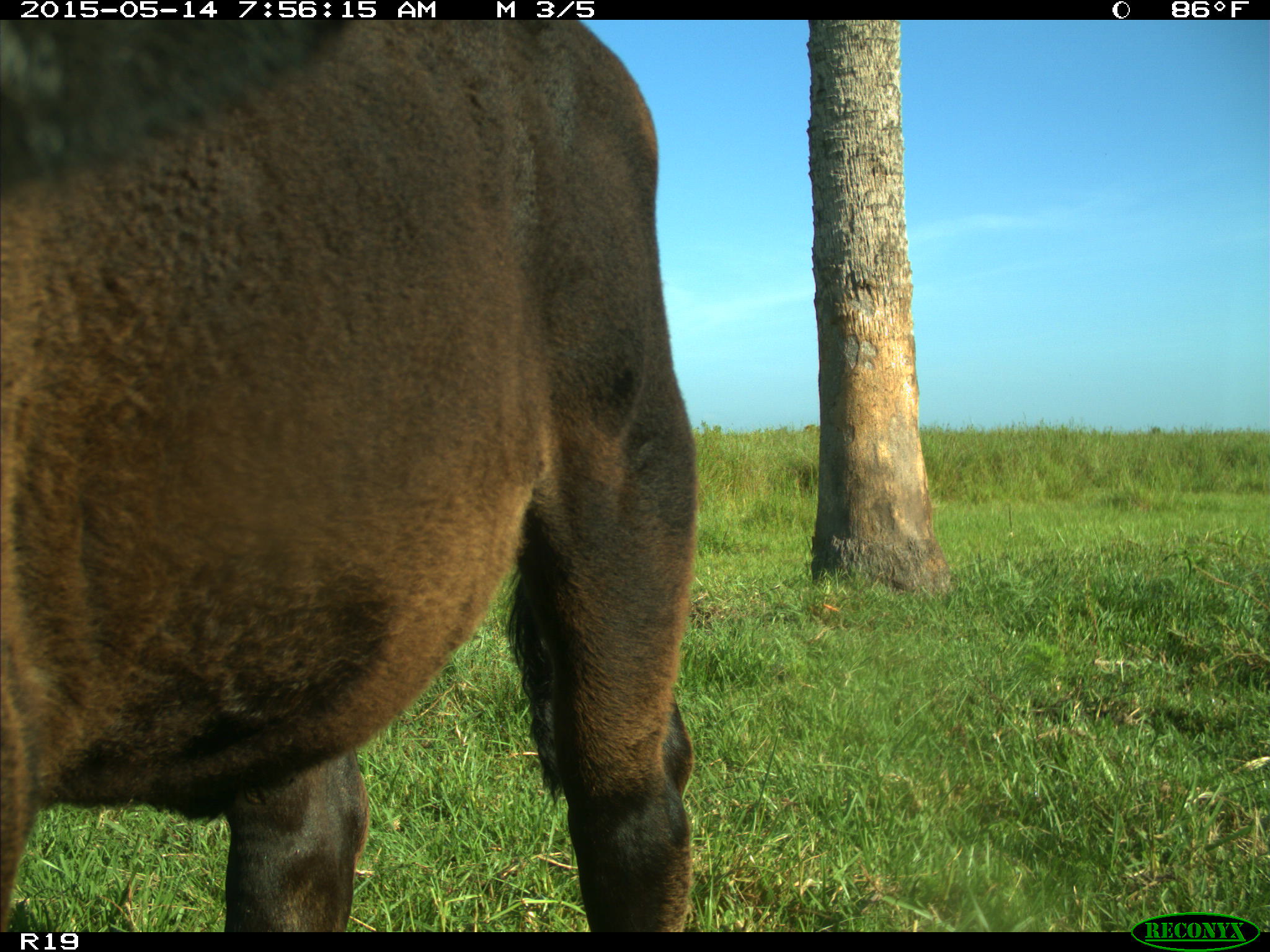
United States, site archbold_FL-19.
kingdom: Animalia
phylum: Chordata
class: Mammalia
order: Artiodactyla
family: Bovidae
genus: Bos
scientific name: Bos taurus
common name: domestic cow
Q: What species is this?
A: Bos taurus (domestic cow).